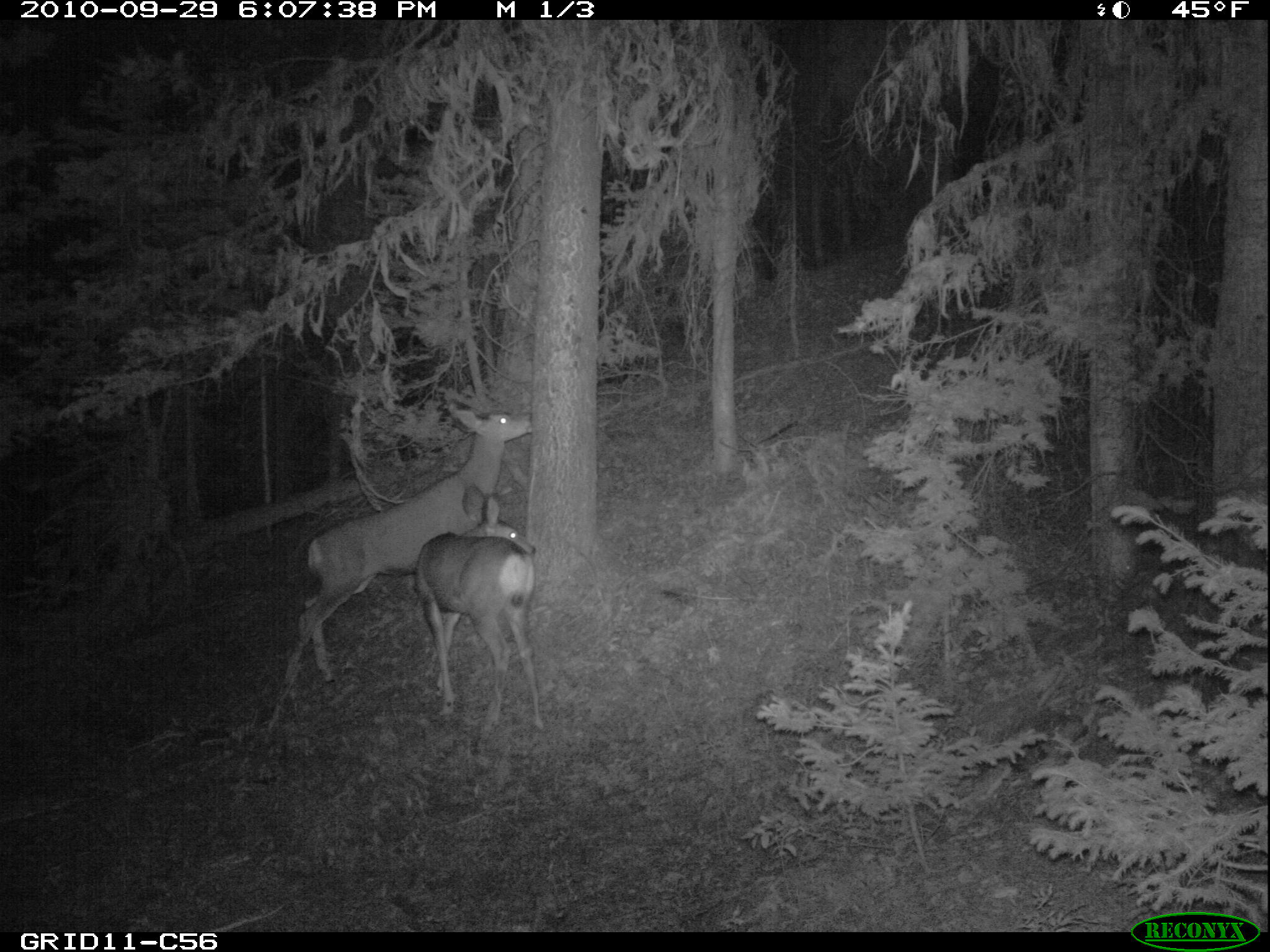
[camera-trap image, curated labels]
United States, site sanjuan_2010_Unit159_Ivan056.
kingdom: Animalia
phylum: Chordata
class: Mammalia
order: Artiodactyla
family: Cervidae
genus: Odocoileus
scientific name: Odocoileus hemionus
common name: mule deer